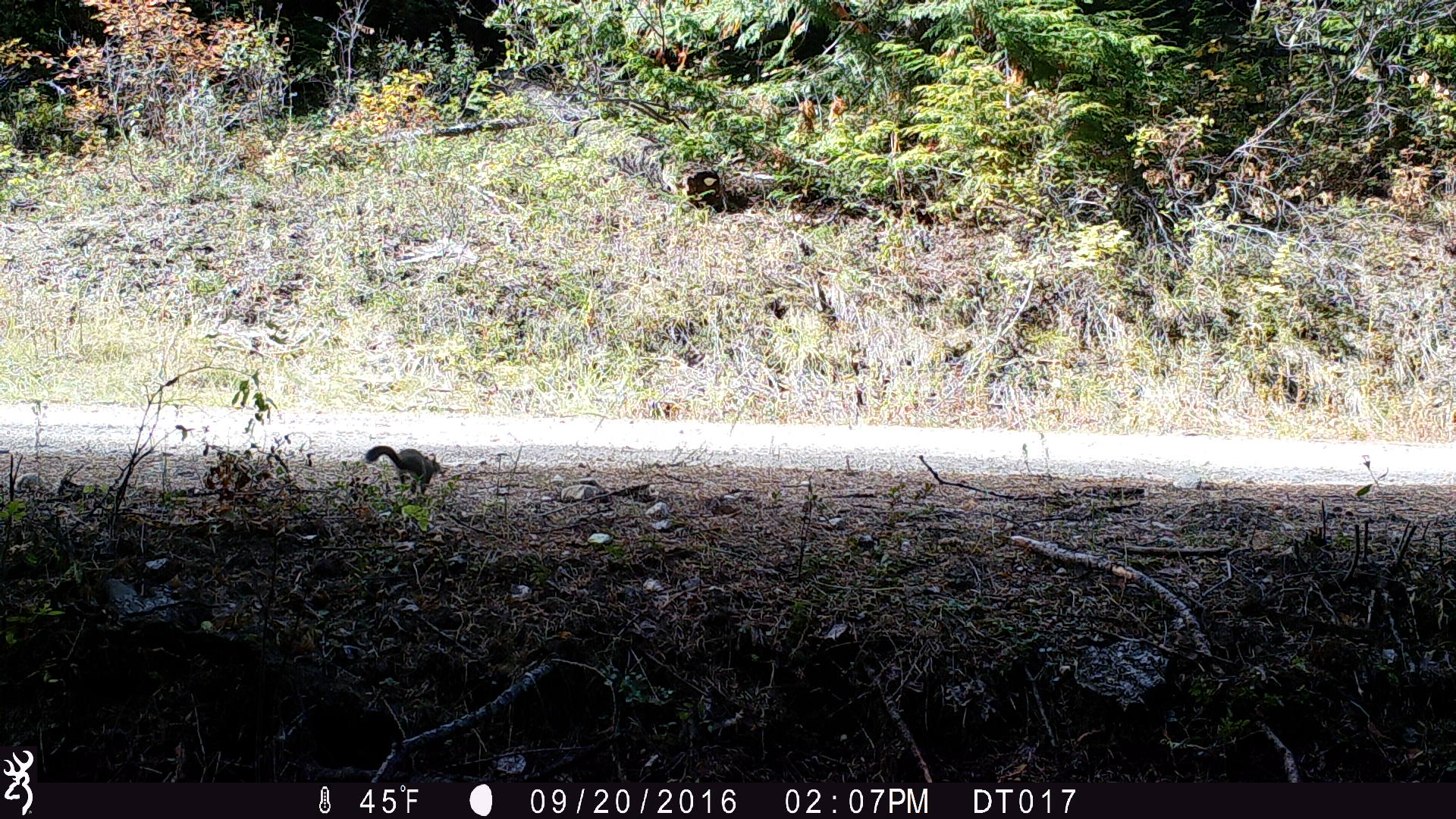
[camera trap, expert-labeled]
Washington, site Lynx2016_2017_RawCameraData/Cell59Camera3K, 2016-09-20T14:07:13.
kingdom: Animalia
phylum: Chordata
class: Mammalia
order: Carnivora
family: Canidae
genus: Canis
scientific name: Canis latrans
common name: coyote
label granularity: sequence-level